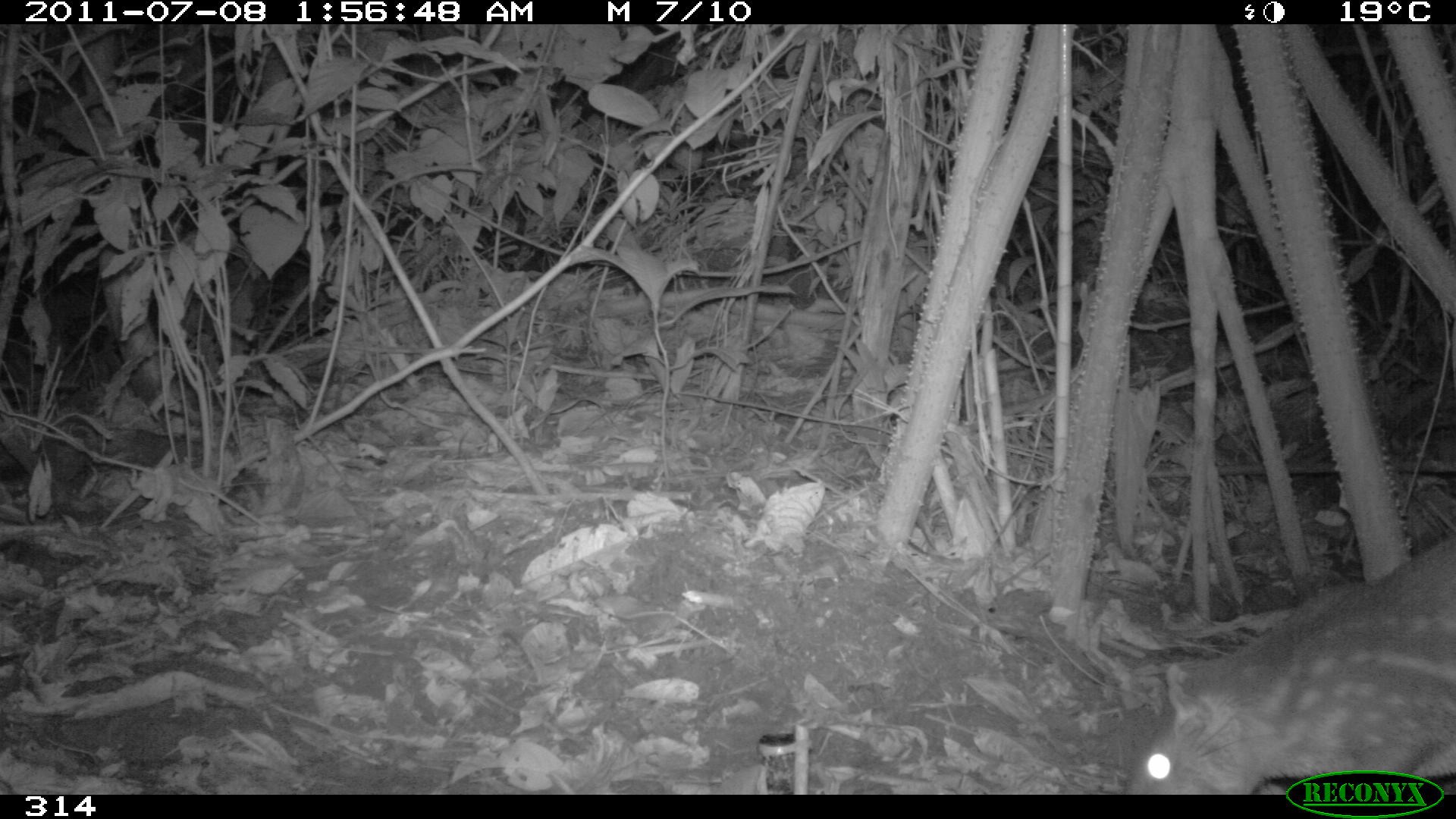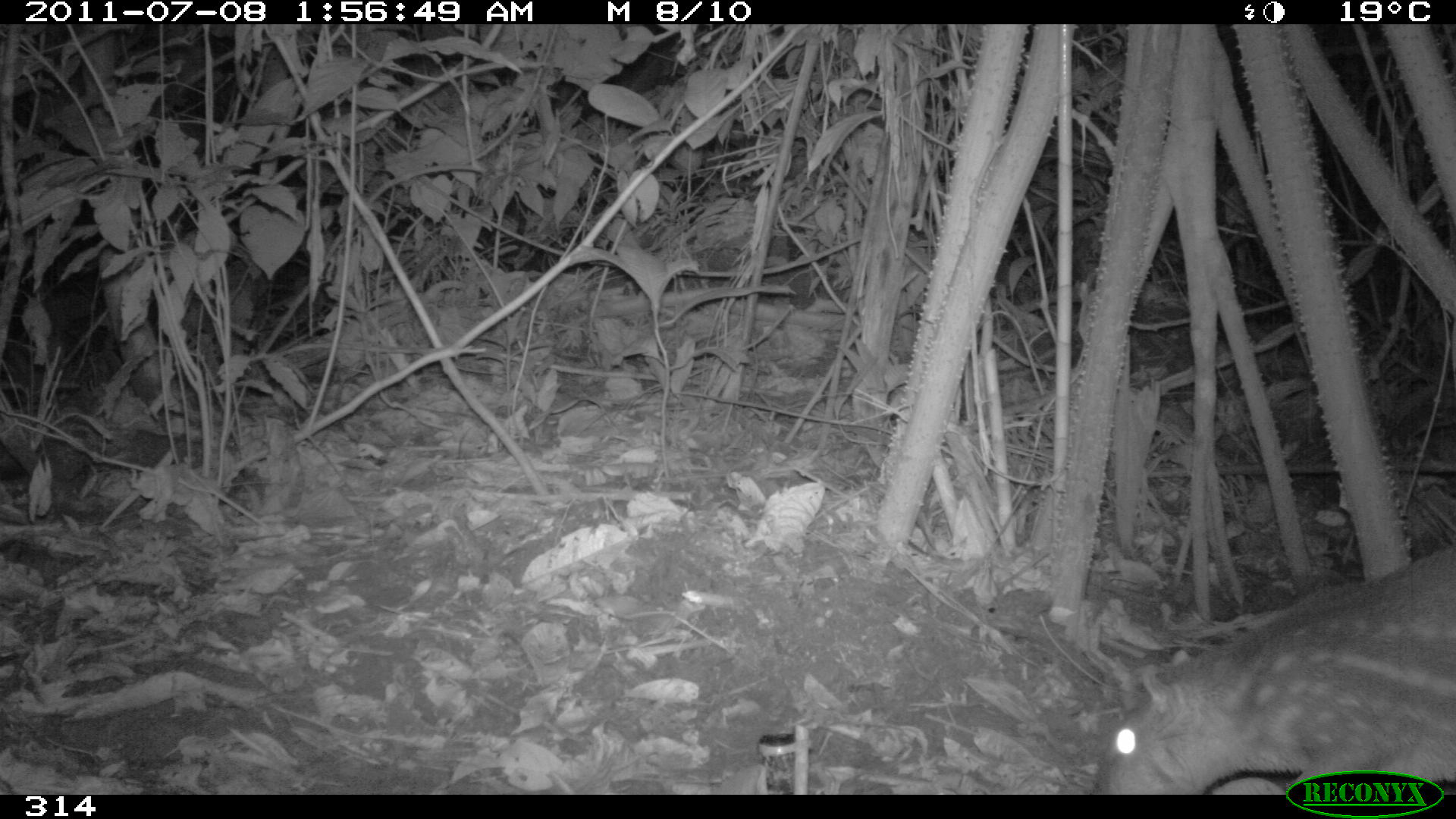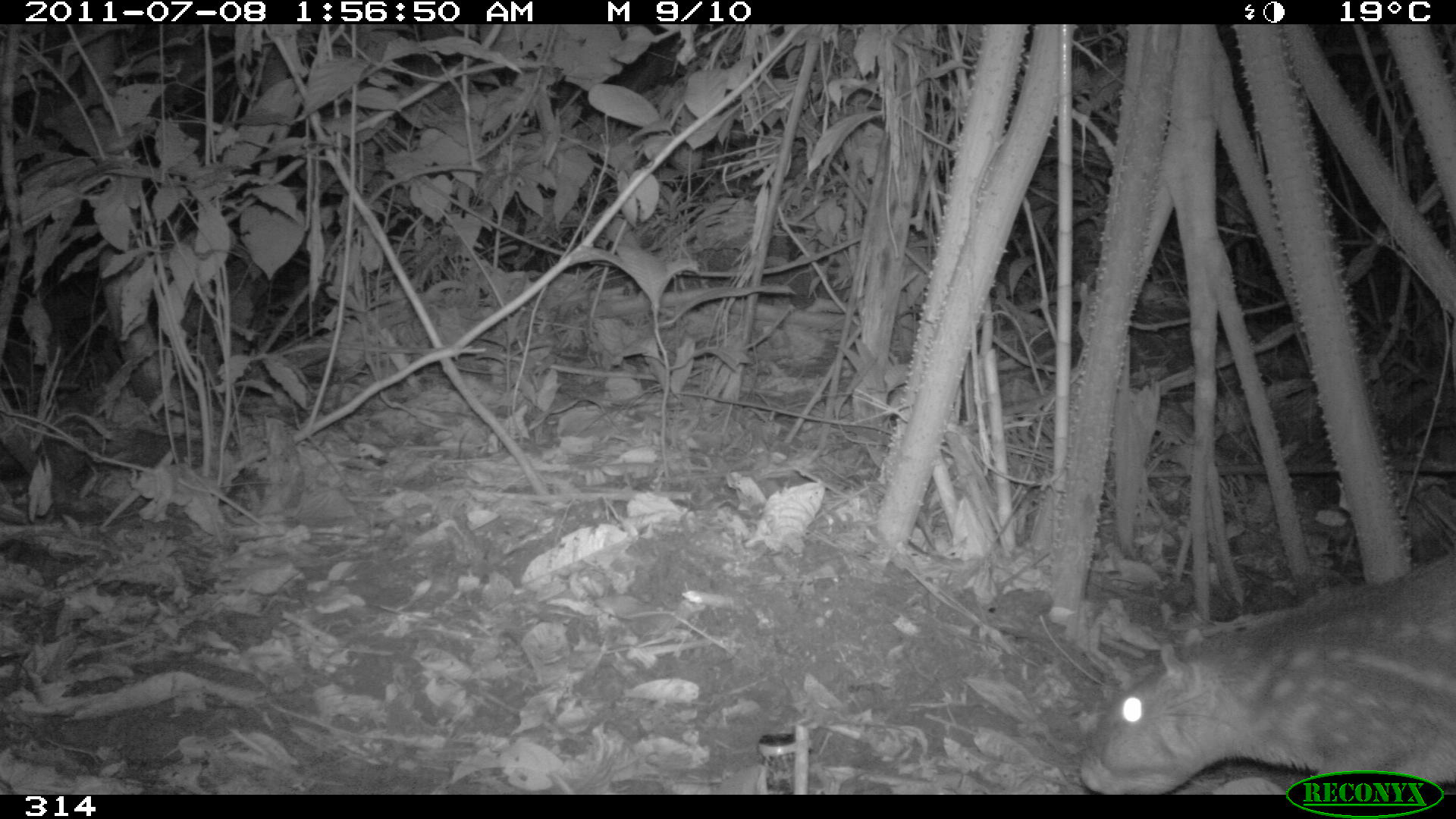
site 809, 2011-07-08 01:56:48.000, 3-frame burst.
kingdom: Animalia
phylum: Chordata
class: Mammalia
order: Rodentia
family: Cuniculidae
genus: Cuniculus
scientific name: Cuniculus paca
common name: spotted paca